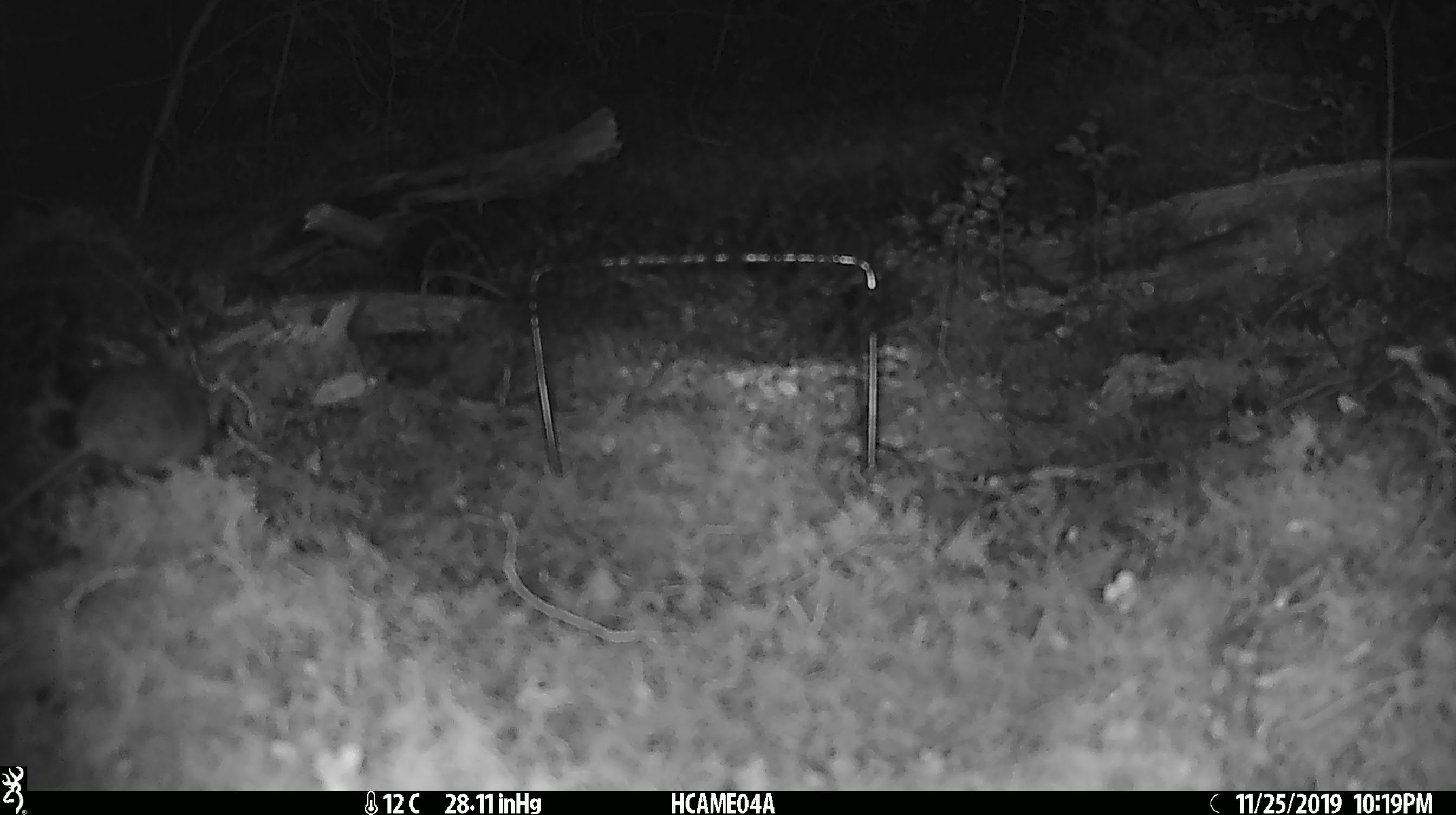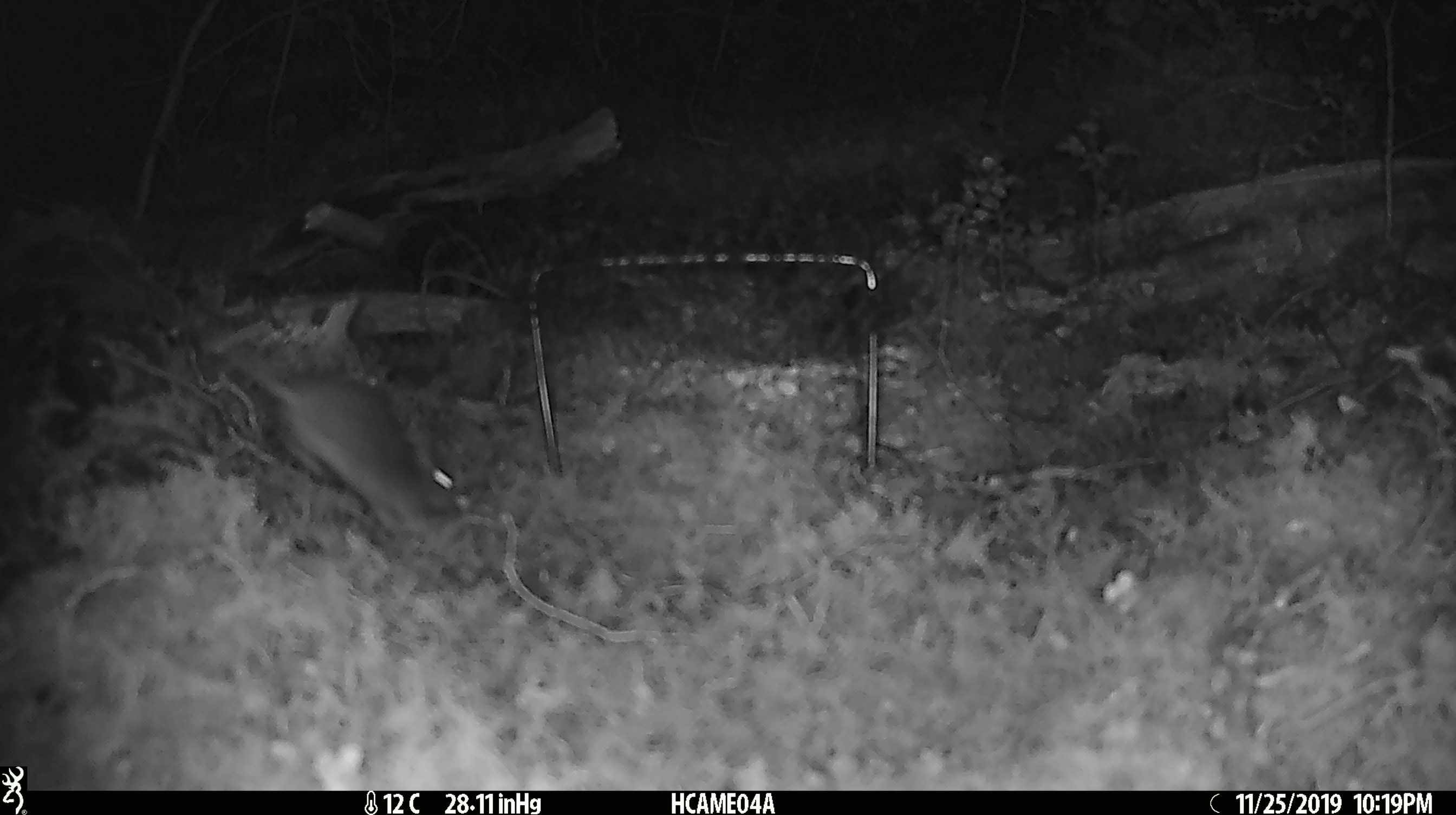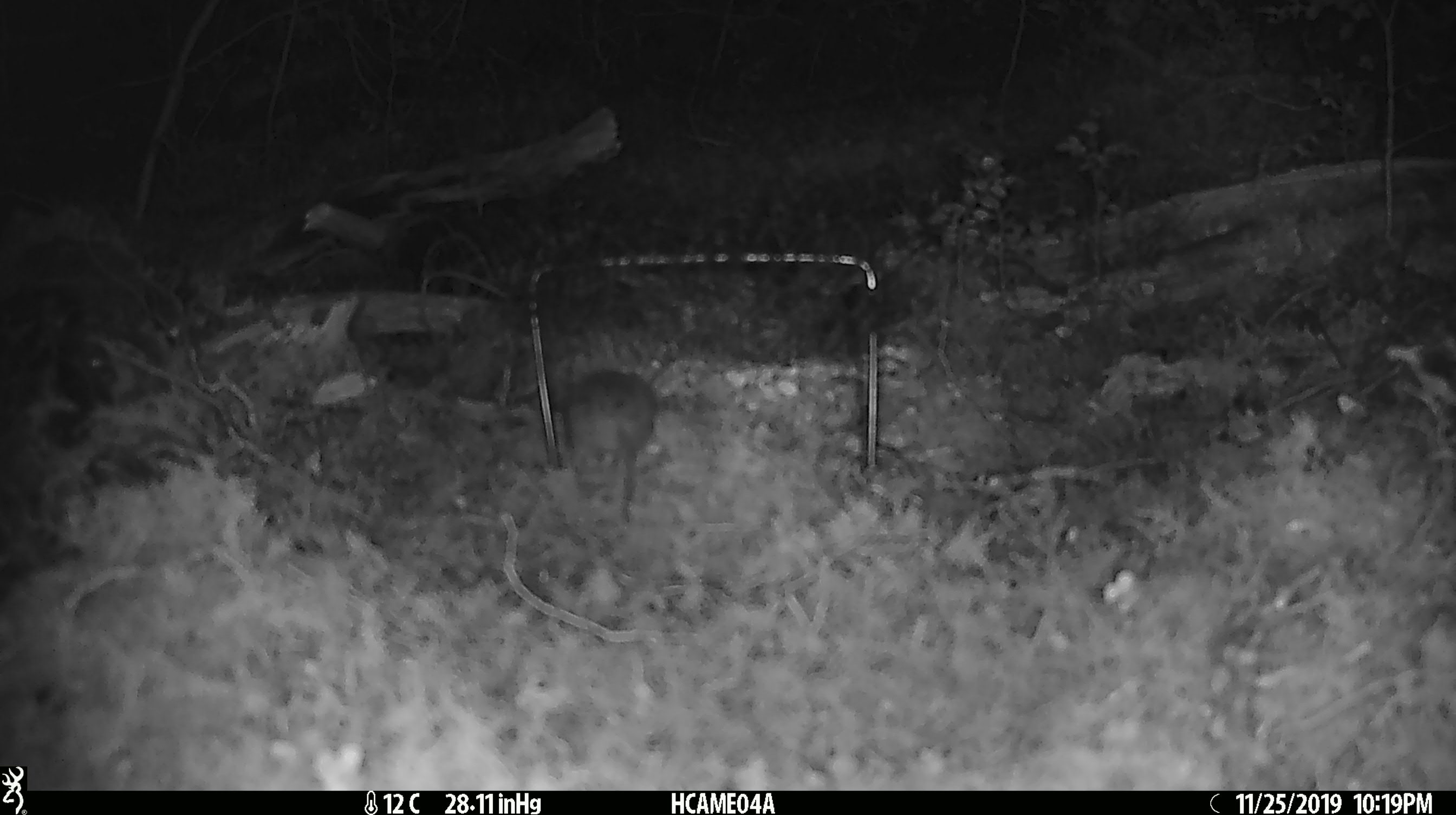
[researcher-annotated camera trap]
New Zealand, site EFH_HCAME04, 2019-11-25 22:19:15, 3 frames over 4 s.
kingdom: Animalia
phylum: Chordata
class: Mammalia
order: Rodentia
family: Muridae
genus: Mus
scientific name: Mus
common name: mouse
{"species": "mouse (Mus)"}